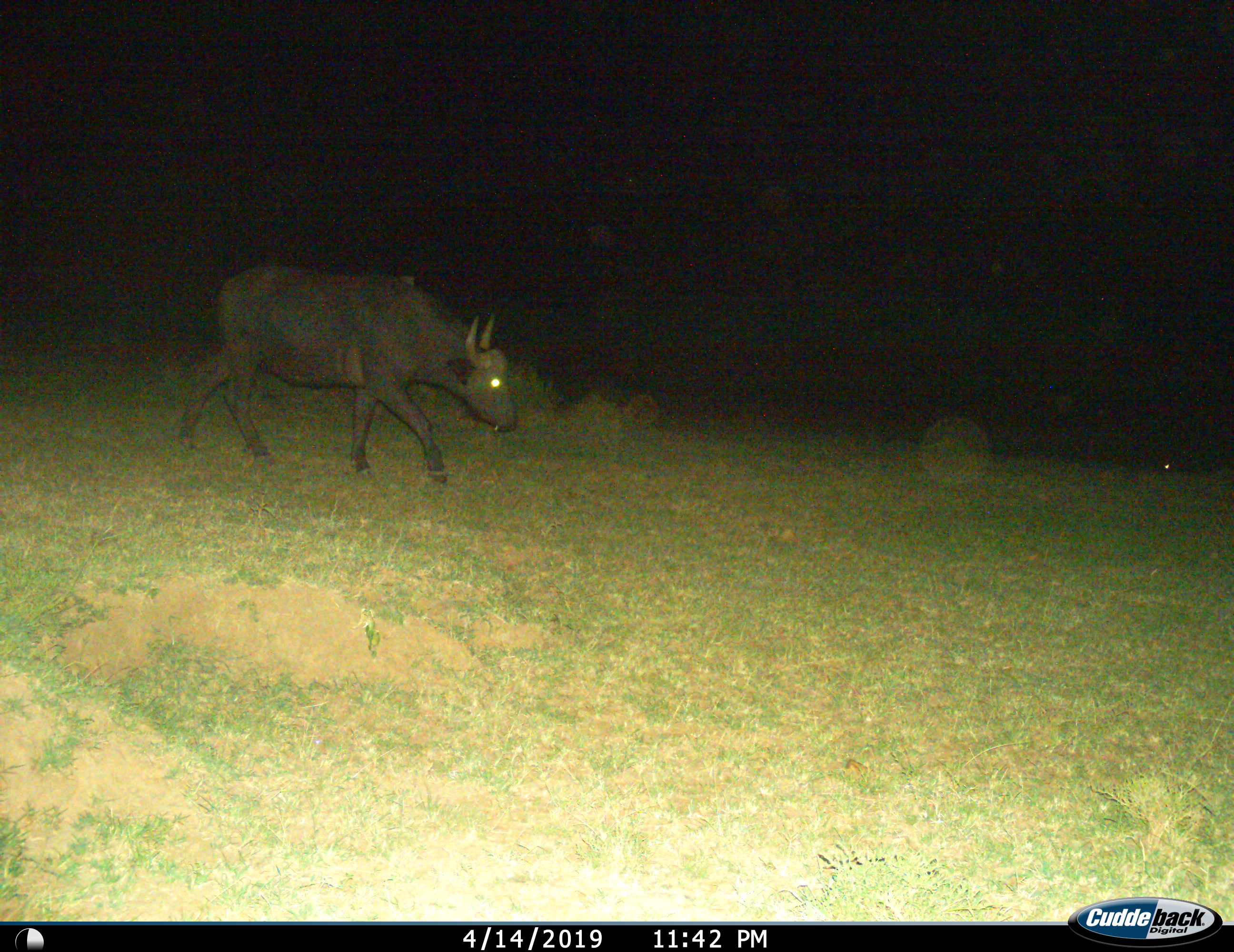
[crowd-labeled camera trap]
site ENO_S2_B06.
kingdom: Animalia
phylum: Chordata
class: Mammalia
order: Artiodactyla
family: Bovidae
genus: Syncerus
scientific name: Syncerus caffer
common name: african buffalo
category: buffalo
Buffalo (african buffalo) (Syncerus caffer), count 1. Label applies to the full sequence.